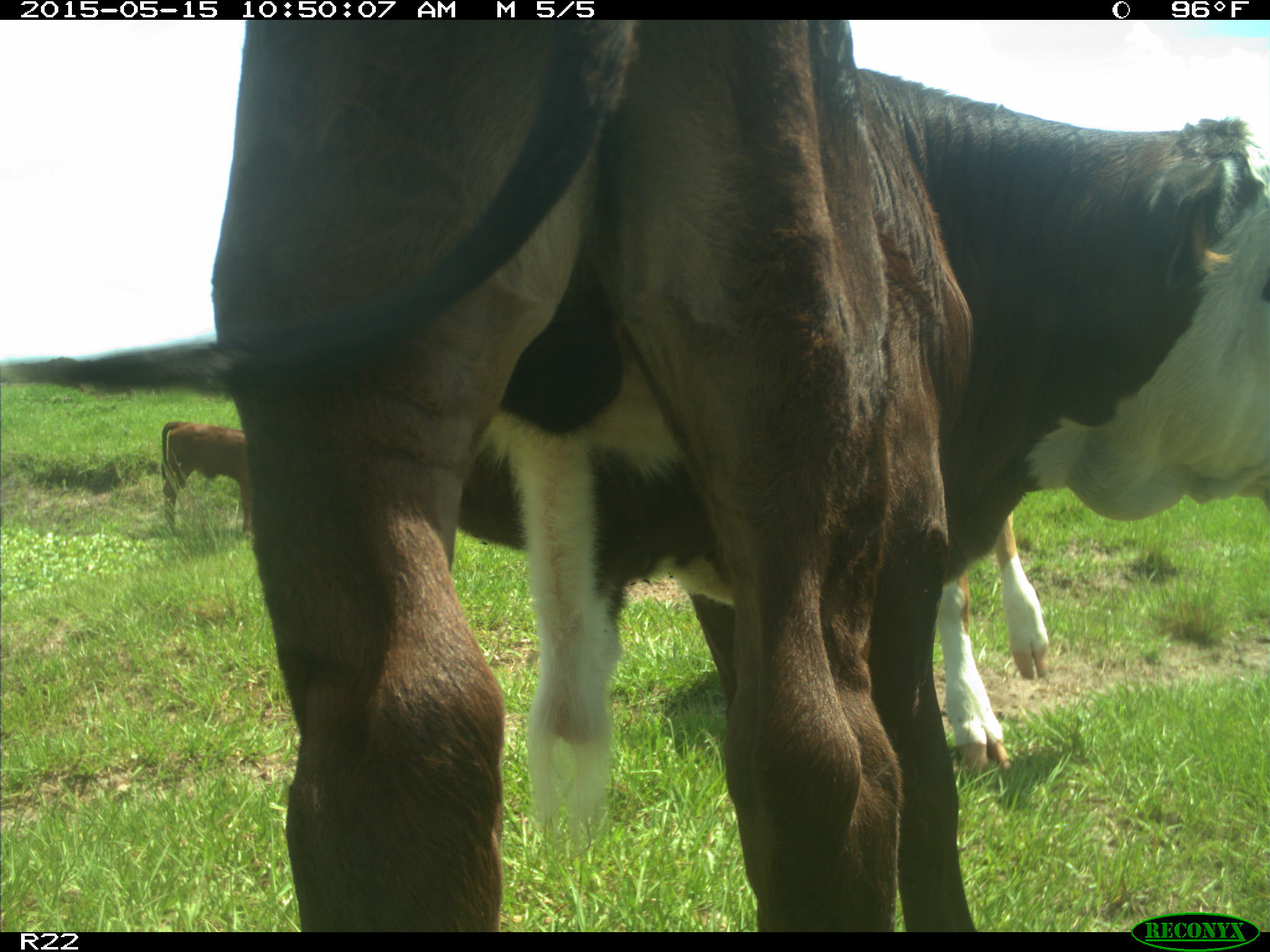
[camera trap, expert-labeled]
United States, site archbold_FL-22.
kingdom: Animalia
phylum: Chordata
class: Mammalia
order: Artiodactyla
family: Bovidae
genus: Bos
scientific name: Bos taurus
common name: domestic cow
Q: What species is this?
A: Bos taurus (domestic cow).